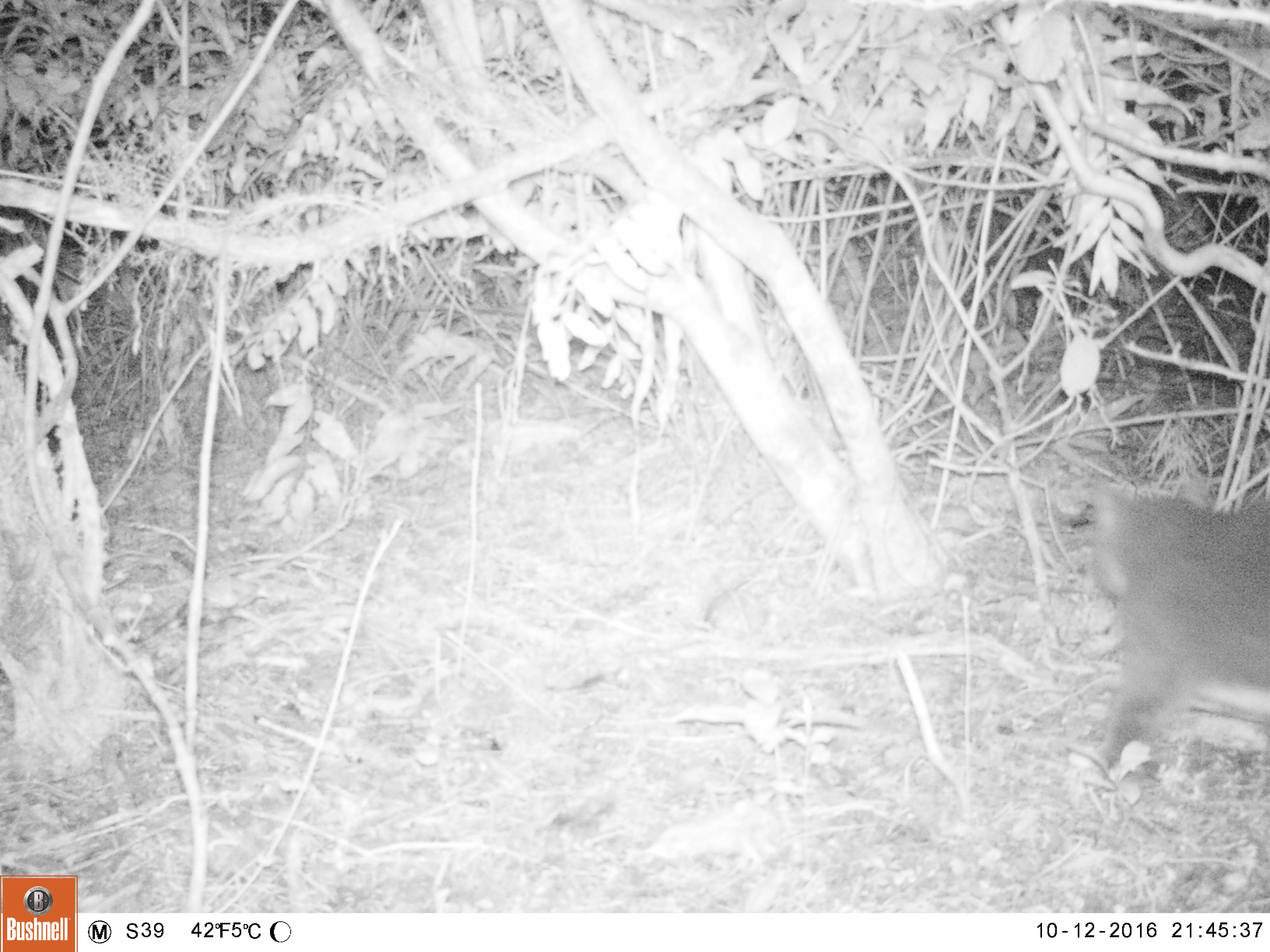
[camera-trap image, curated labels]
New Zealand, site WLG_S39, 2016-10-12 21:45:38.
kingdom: Animalia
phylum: Chordata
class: Mammalia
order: Carnivora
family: Felidae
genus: Felis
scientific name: Felis catus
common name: domestic cat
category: cat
Cat (domestic cat) (Felis catus).